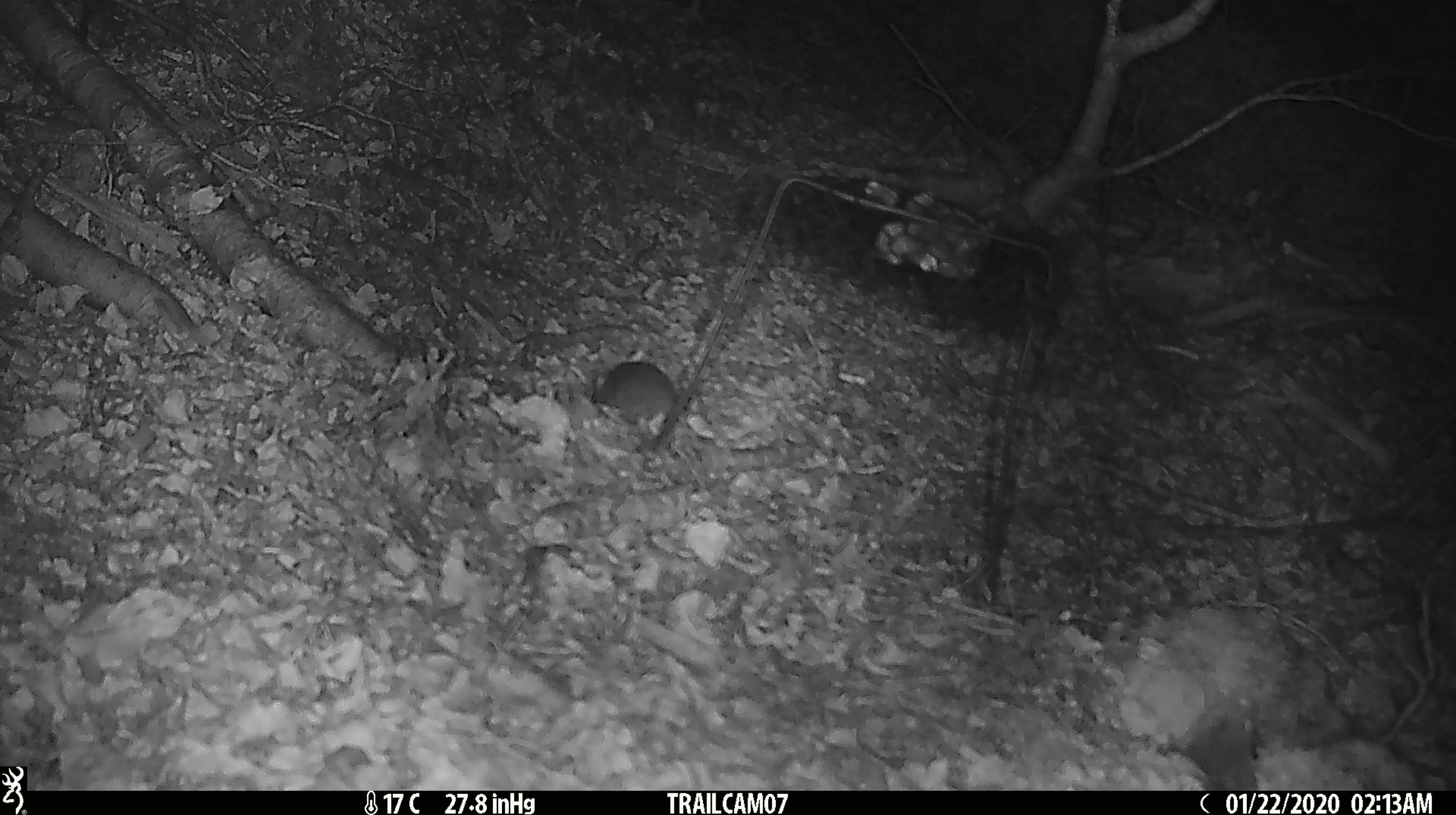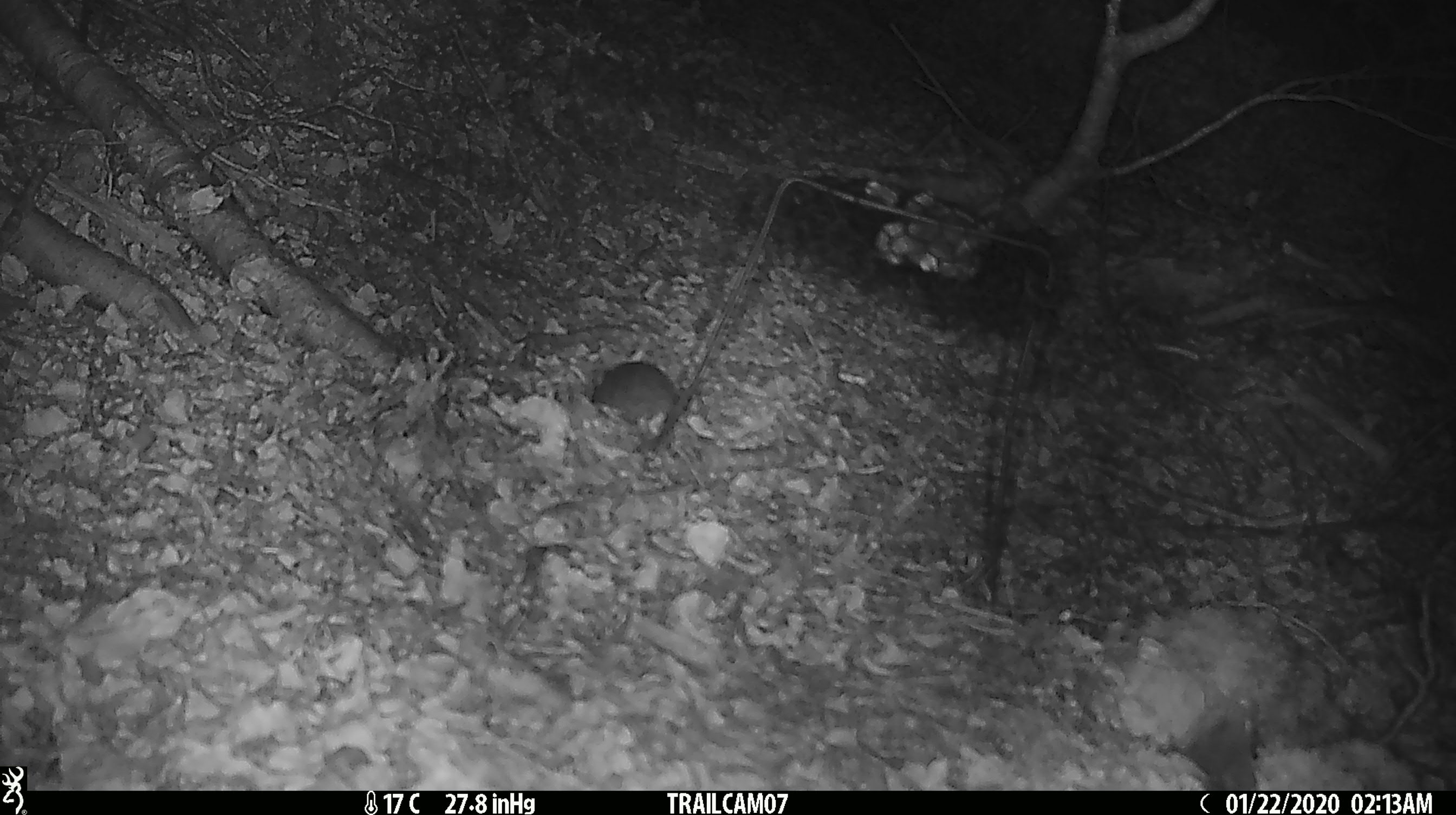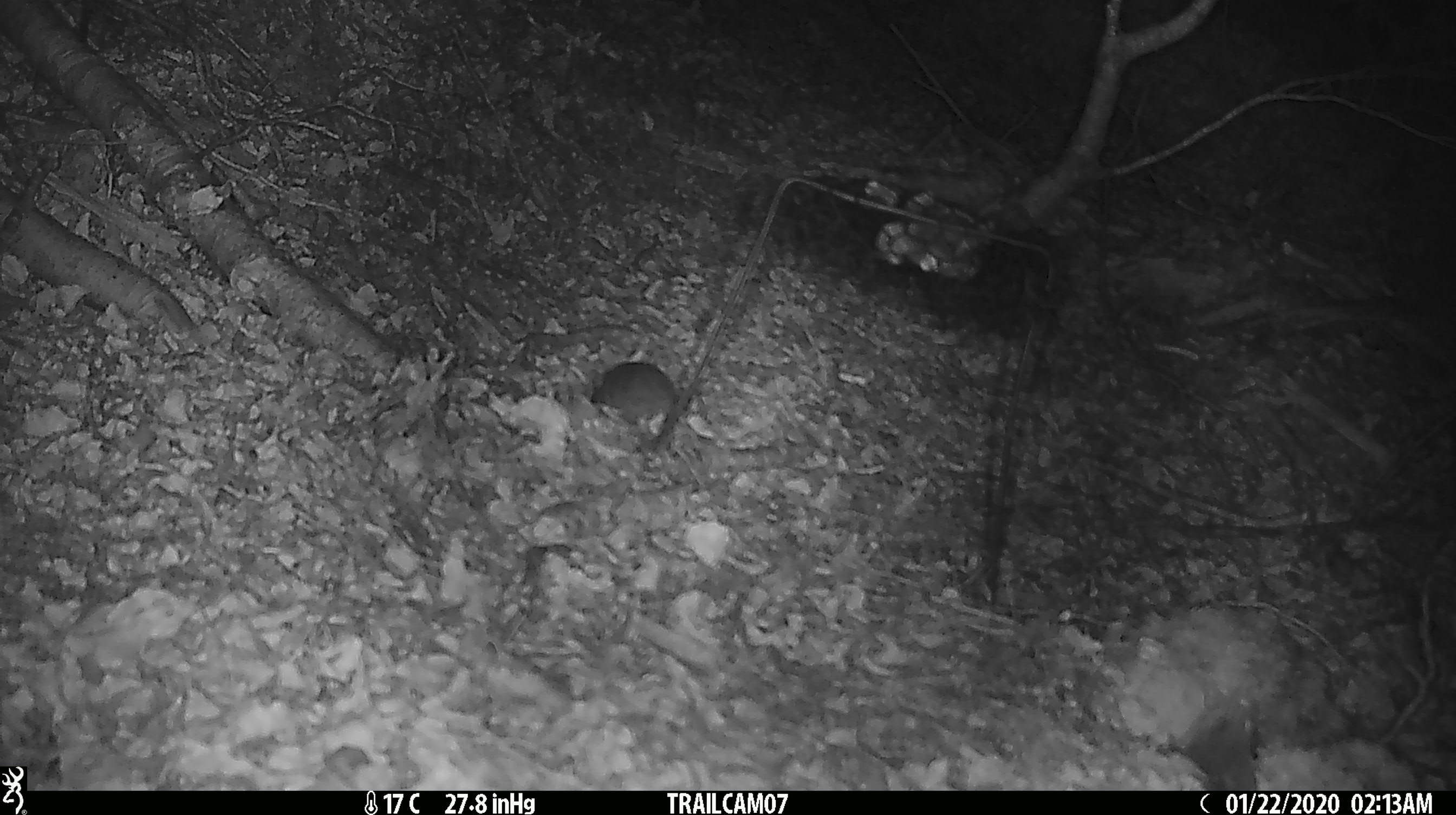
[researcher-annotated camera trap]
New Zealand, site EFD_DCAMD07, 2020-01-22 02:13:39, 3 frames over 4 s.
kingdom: Animalia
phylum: Chordata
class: Mammalia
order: Rodentia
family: Muridae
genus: Mus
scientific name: Mus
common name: mouse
Mouse (Mus).